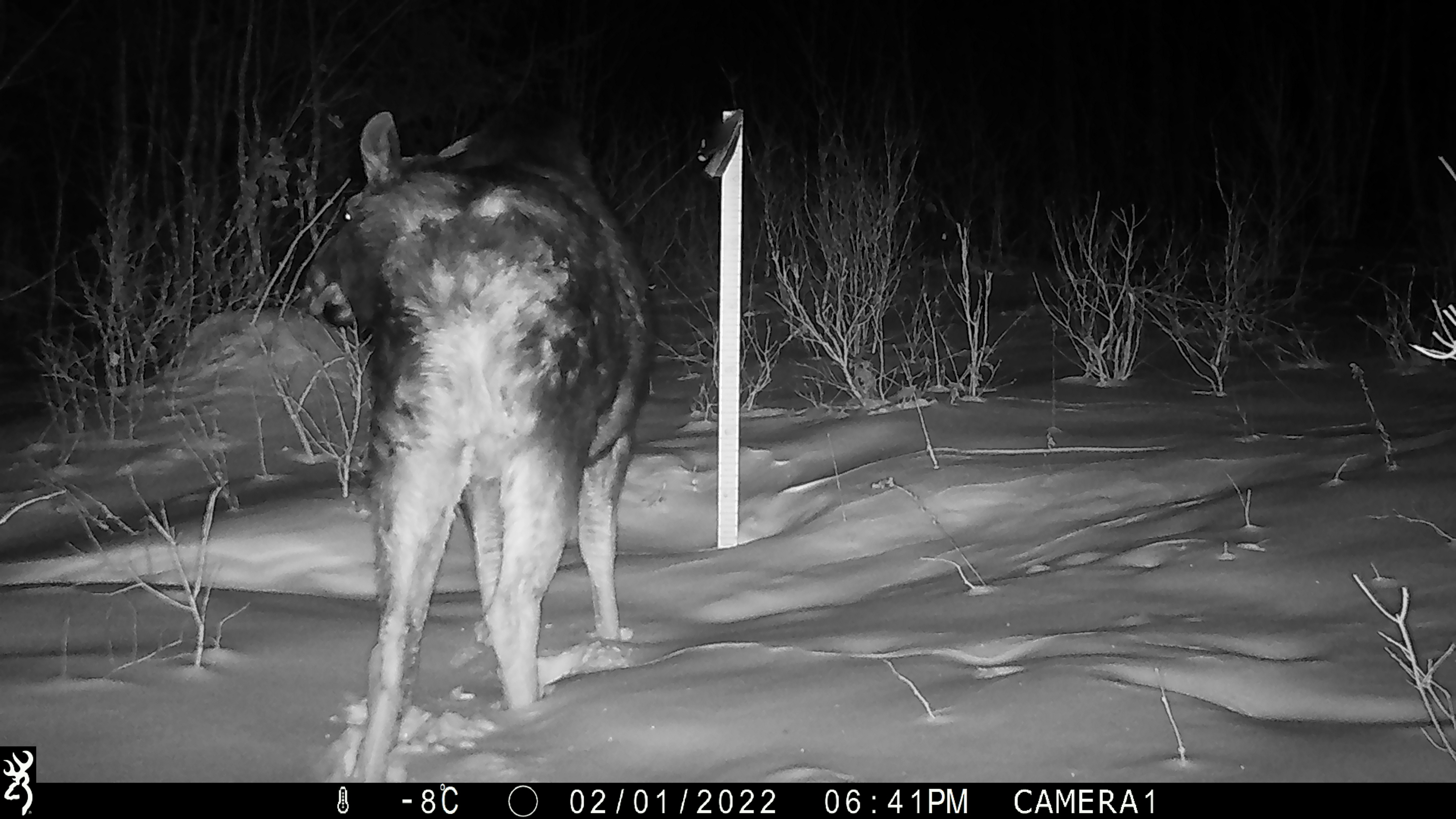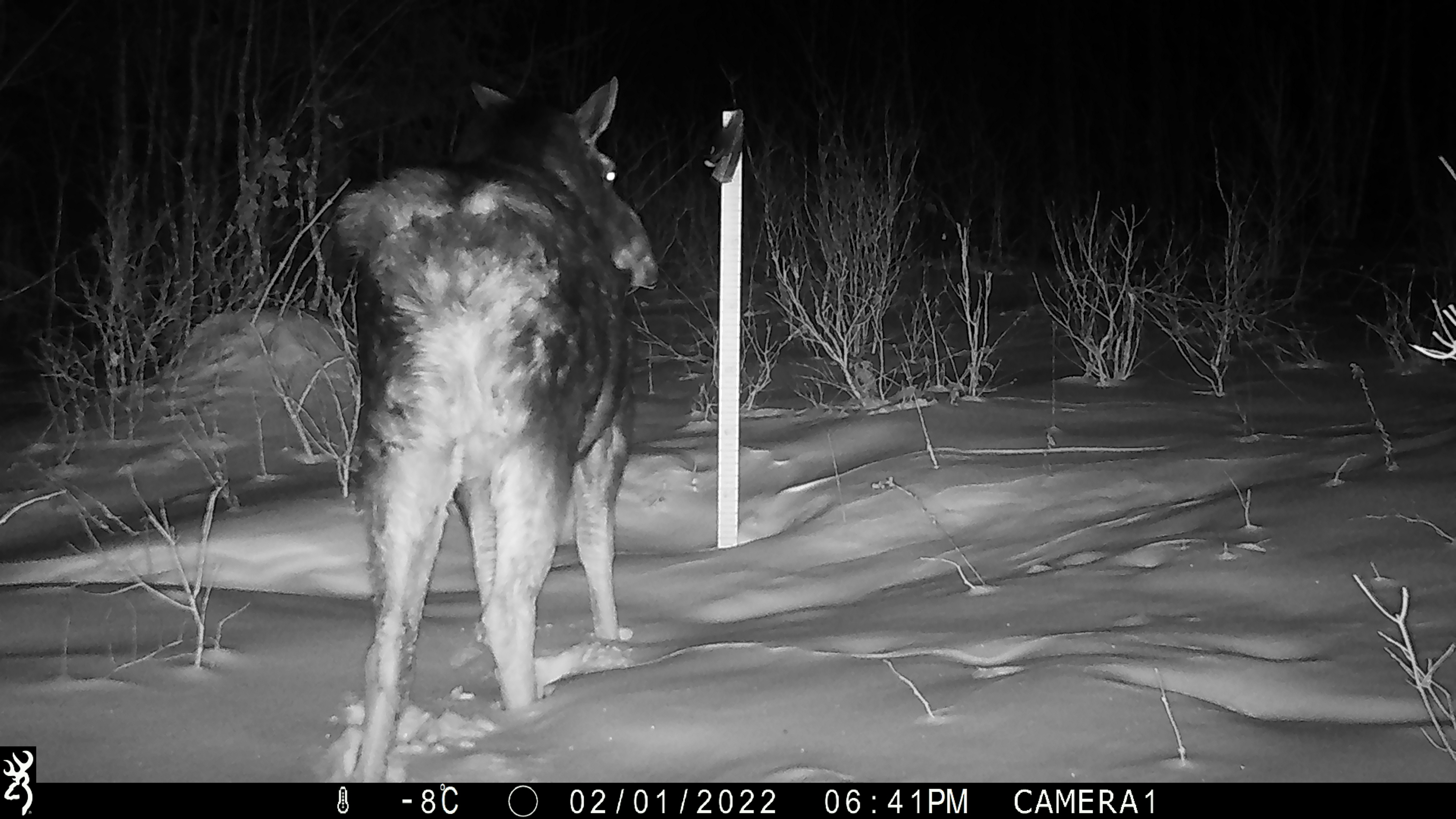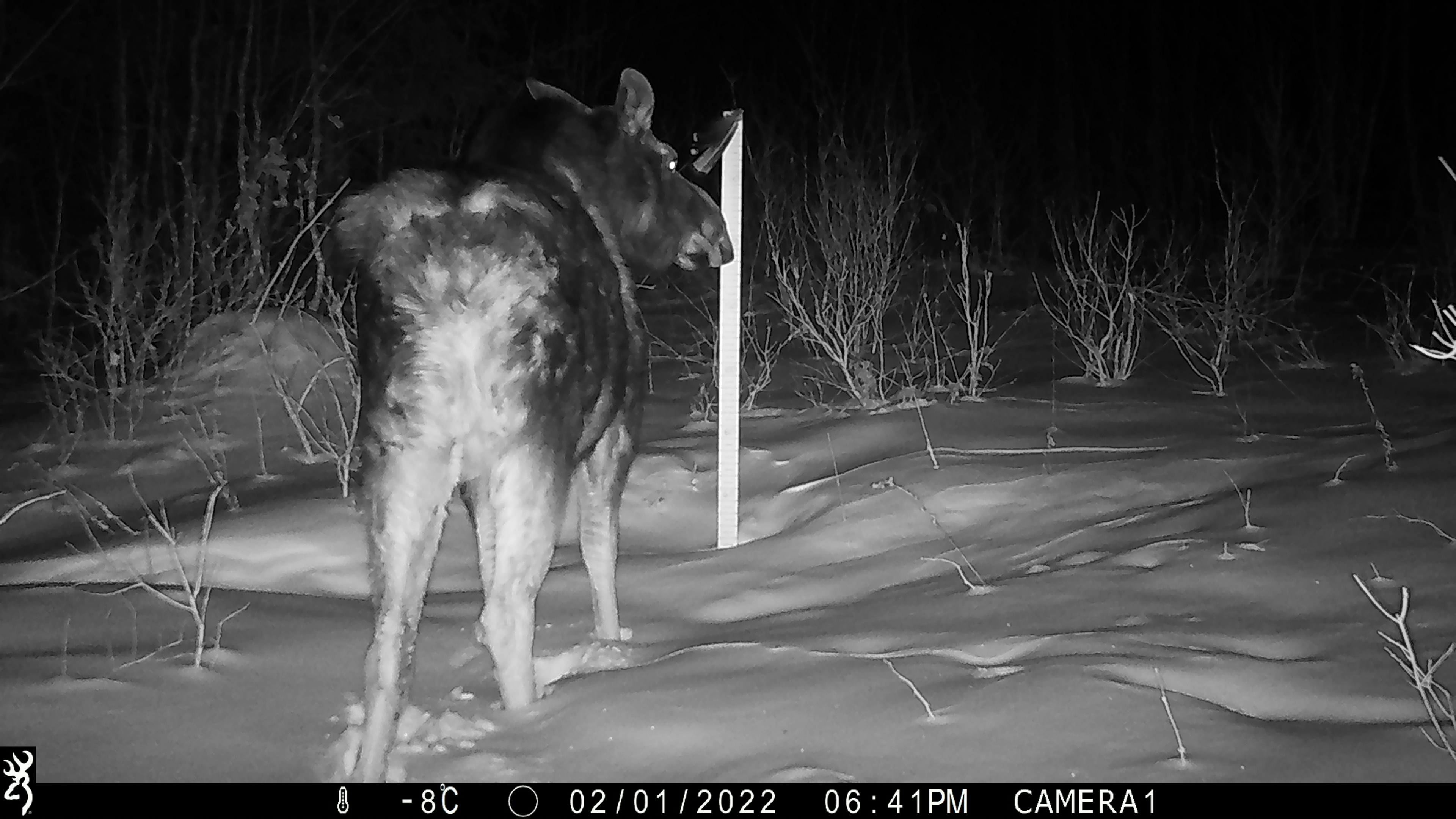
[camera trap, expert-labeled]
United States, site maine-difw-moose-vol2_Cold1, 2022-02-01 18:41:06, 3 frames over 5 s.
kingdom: Animalia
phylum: Chordata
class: Mammalia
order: Artiodactyla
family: Cervidae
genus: Alces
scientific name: Alces alces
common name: moose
Moose (Alces alces).